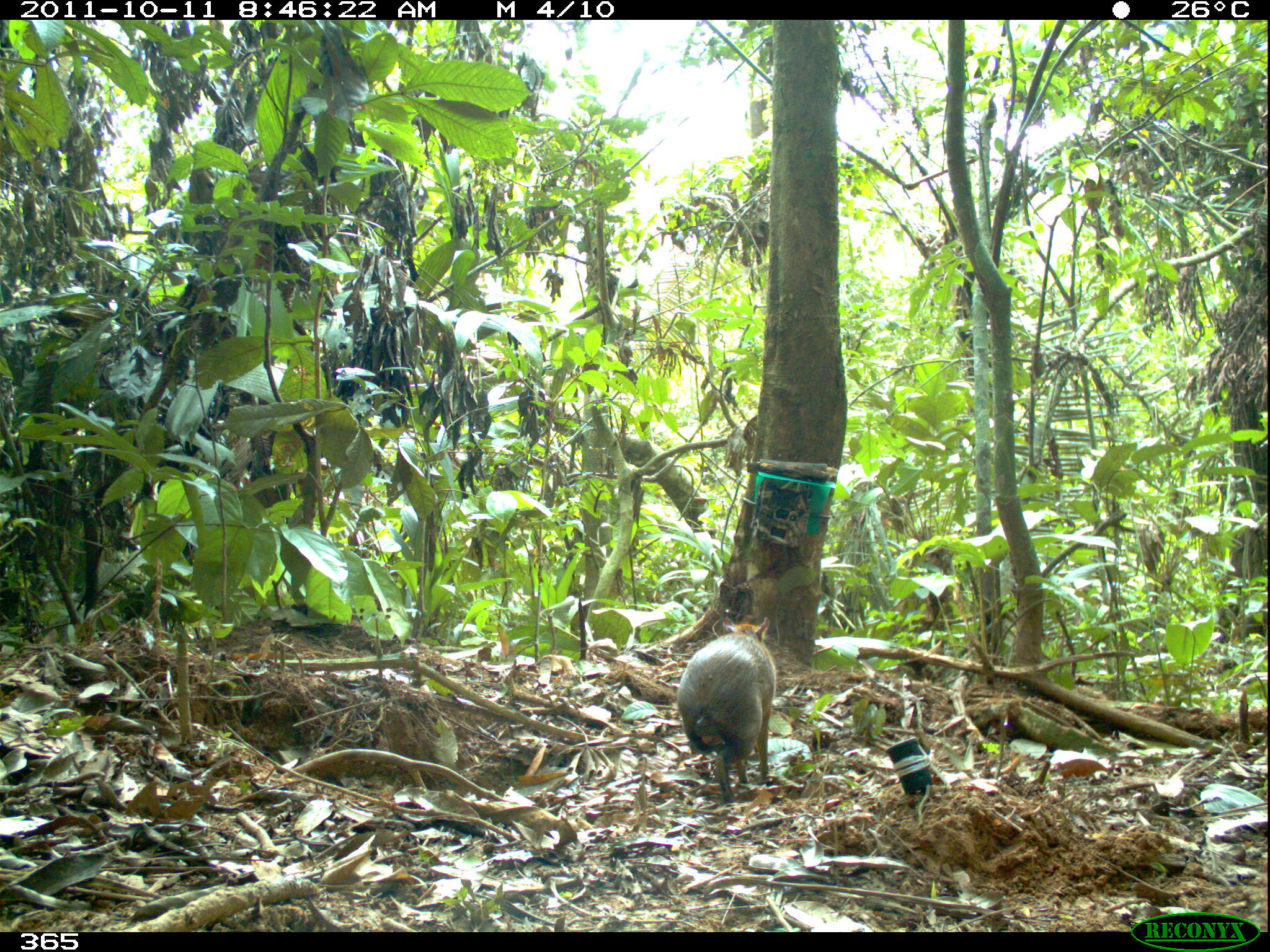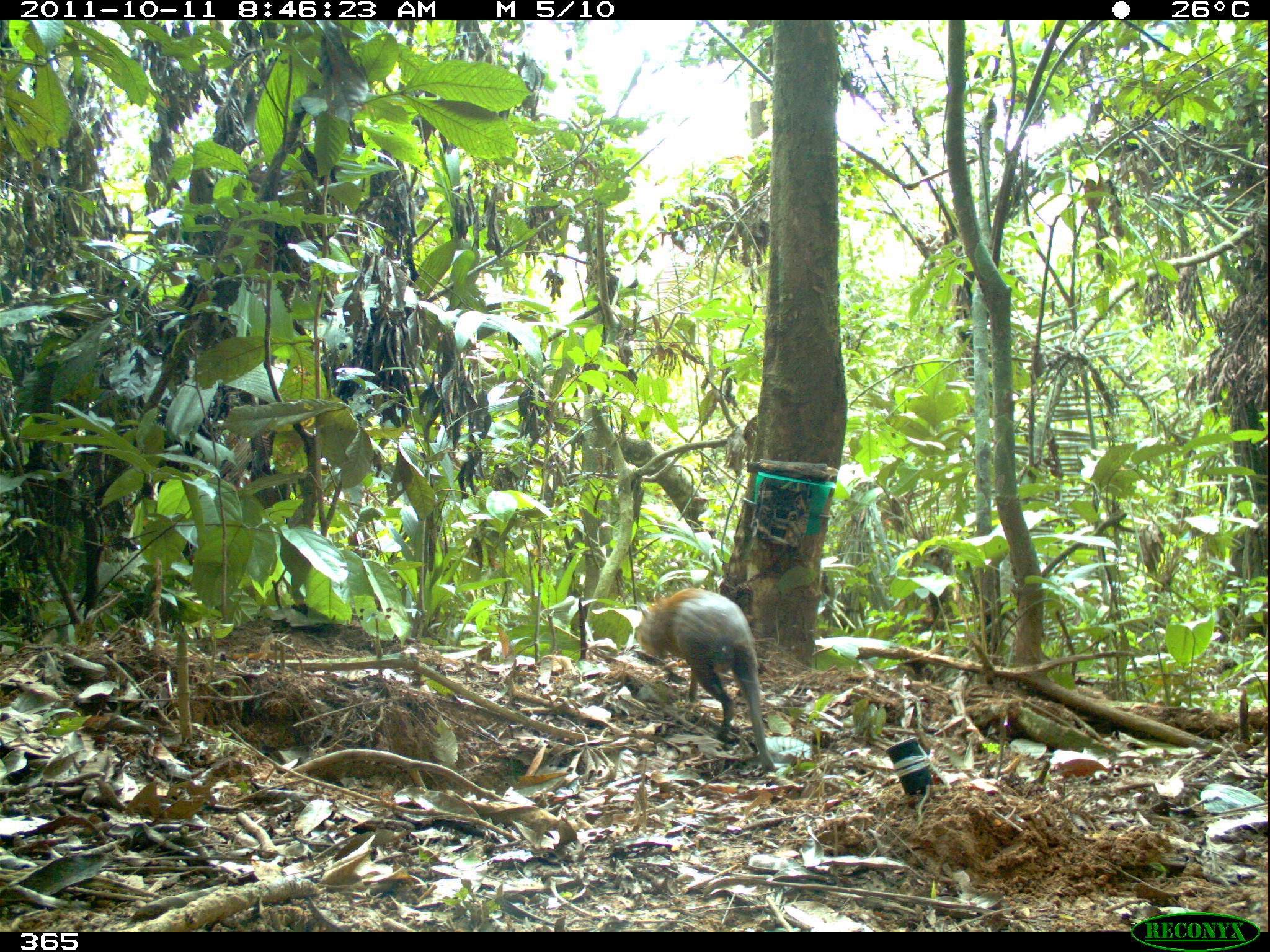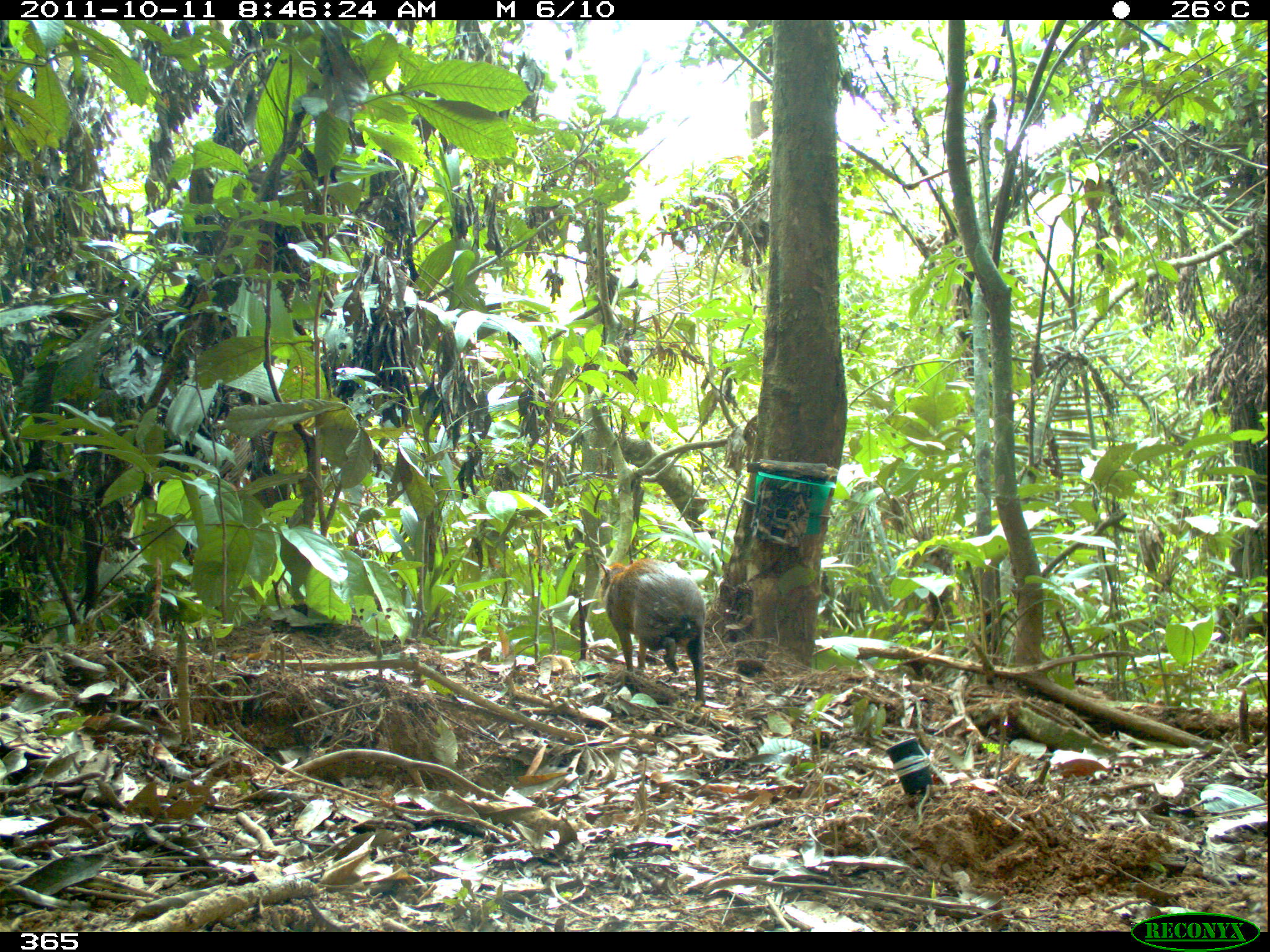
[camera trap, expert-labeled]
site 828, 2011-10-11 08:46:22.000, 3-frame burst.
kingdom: Animalia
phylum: Chordata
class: Mammalia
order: Rodentia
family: Dasyproctidae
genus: Dasyprocta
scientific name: Dasyprocta punctata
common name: central american agouti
Dasyprocta punctata (central american agouti).